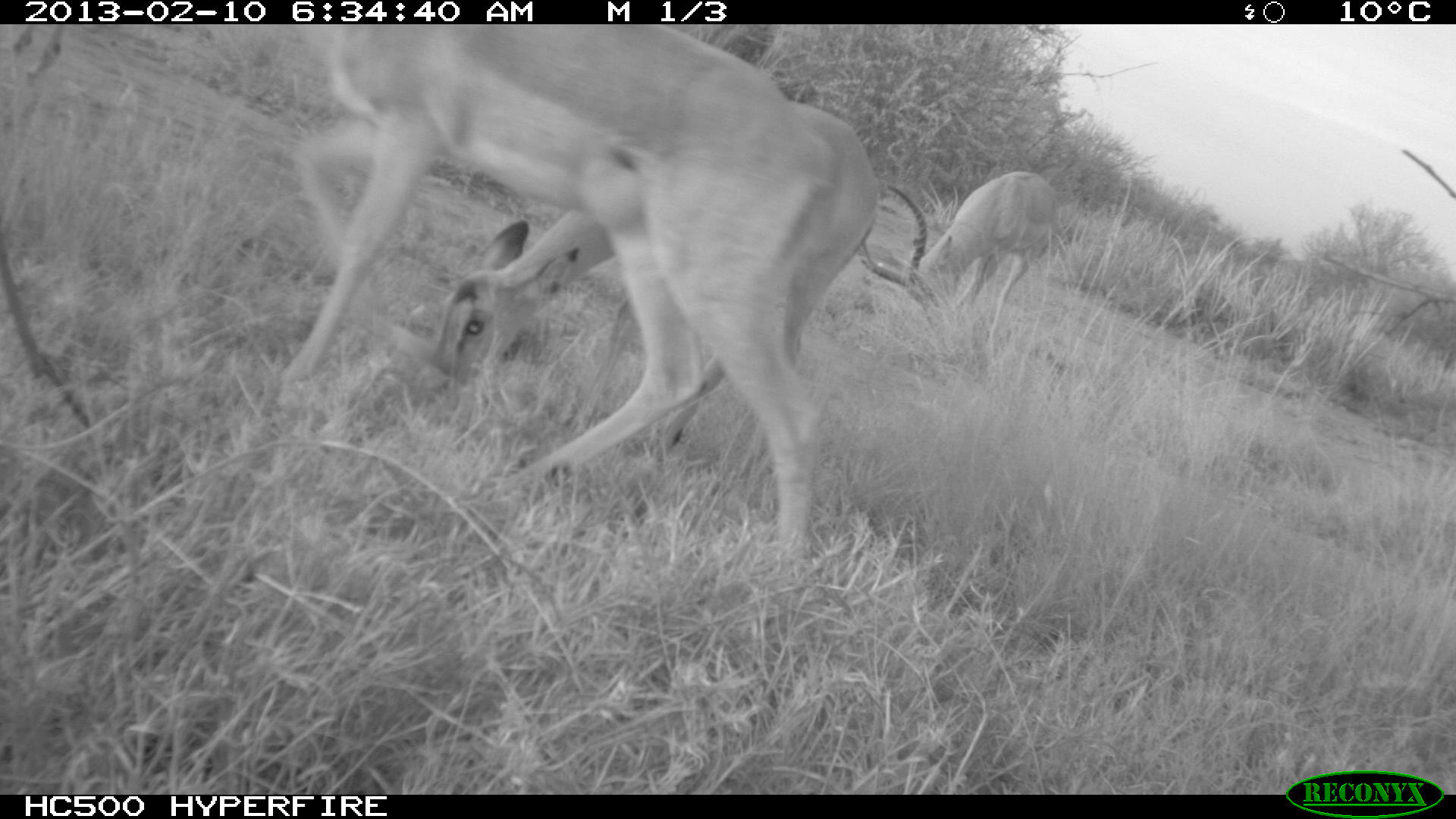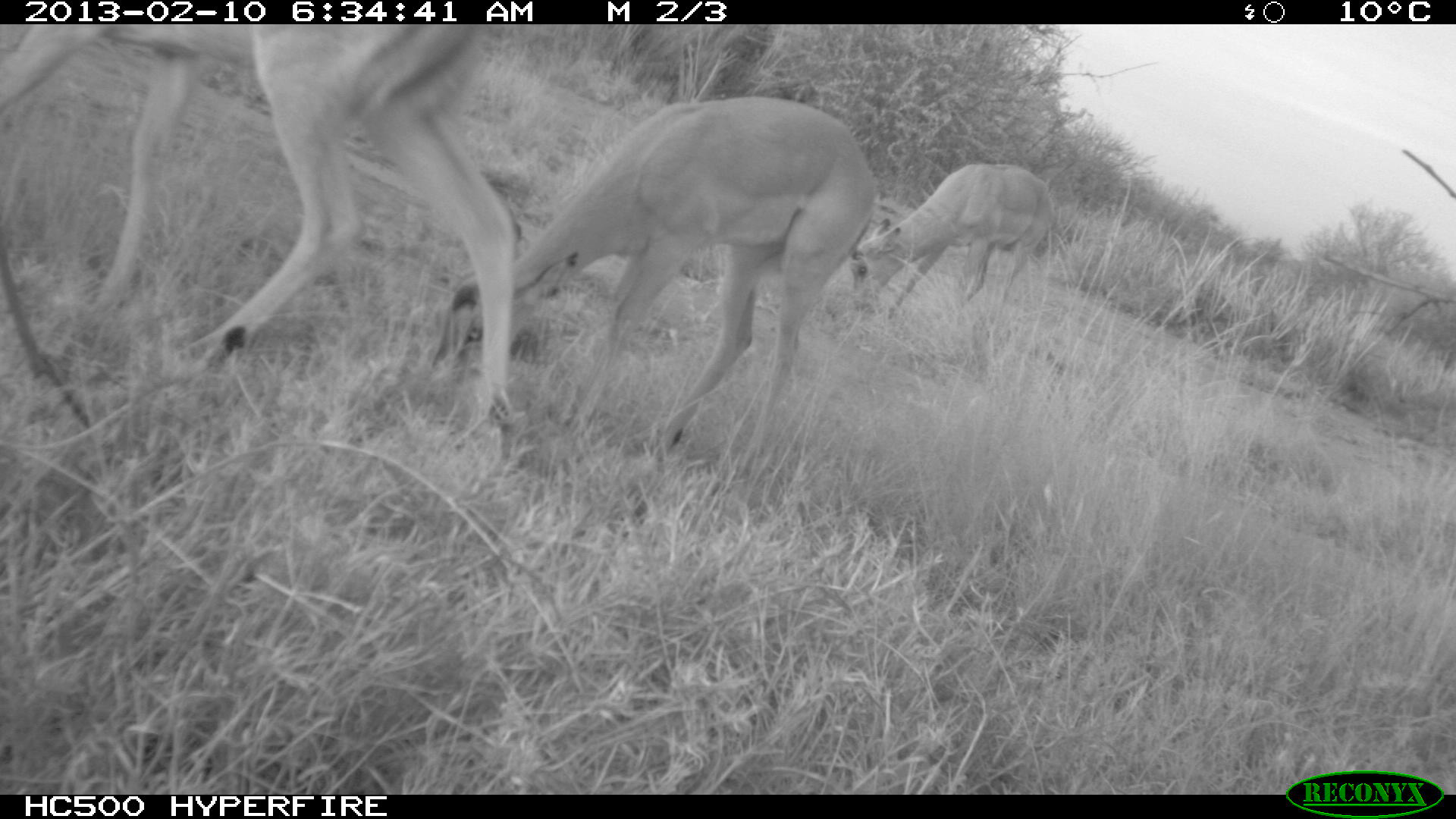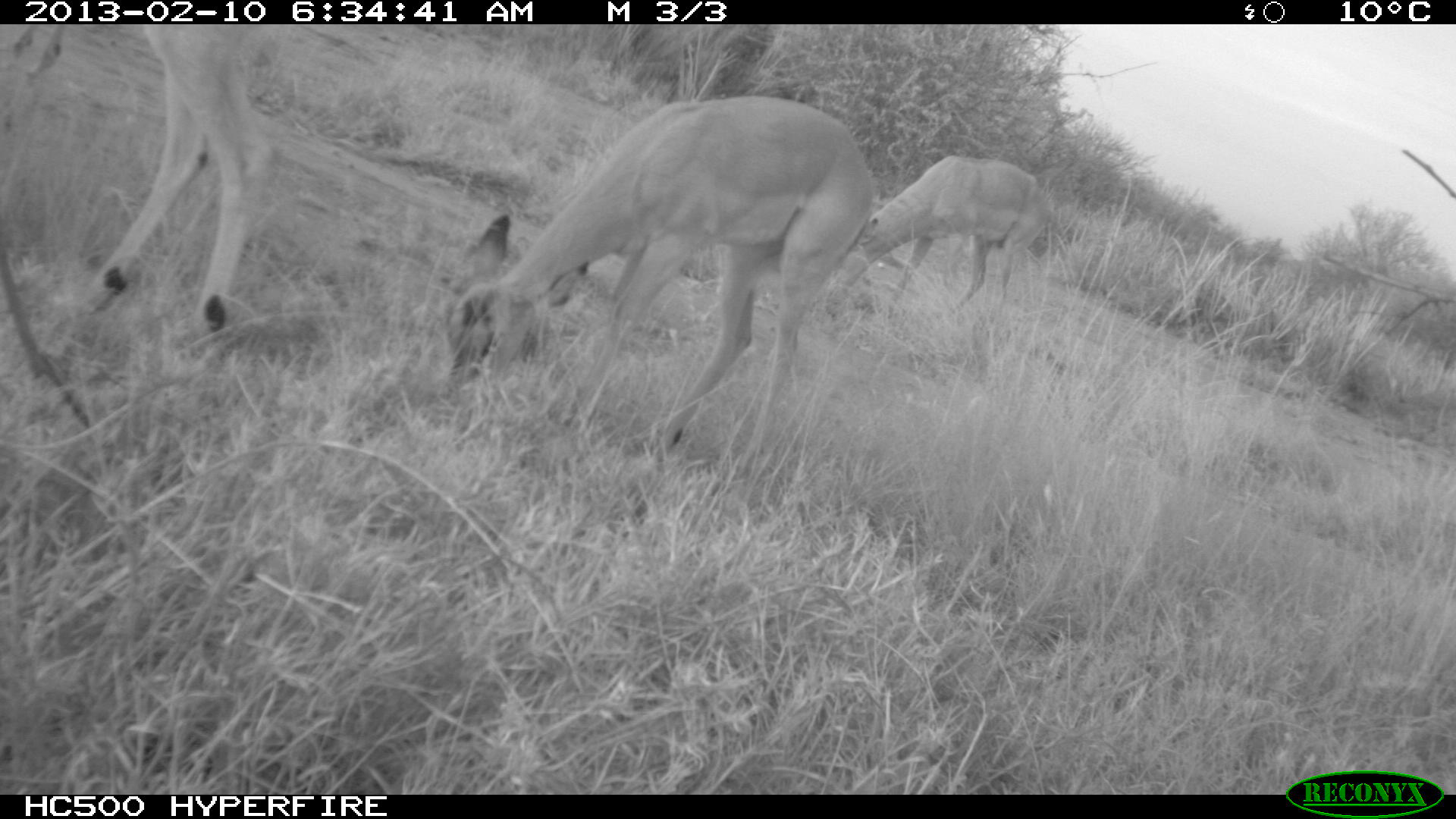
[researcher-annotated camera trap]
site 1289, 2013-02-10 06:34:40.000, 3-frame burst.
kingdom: Animalia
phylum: Chordata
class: Mammalia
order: Artiodactyla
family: Bovidae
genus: Aepyceros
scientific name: Aepyceros melampus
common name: impala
Aepyceros melampus (impala), count 4.